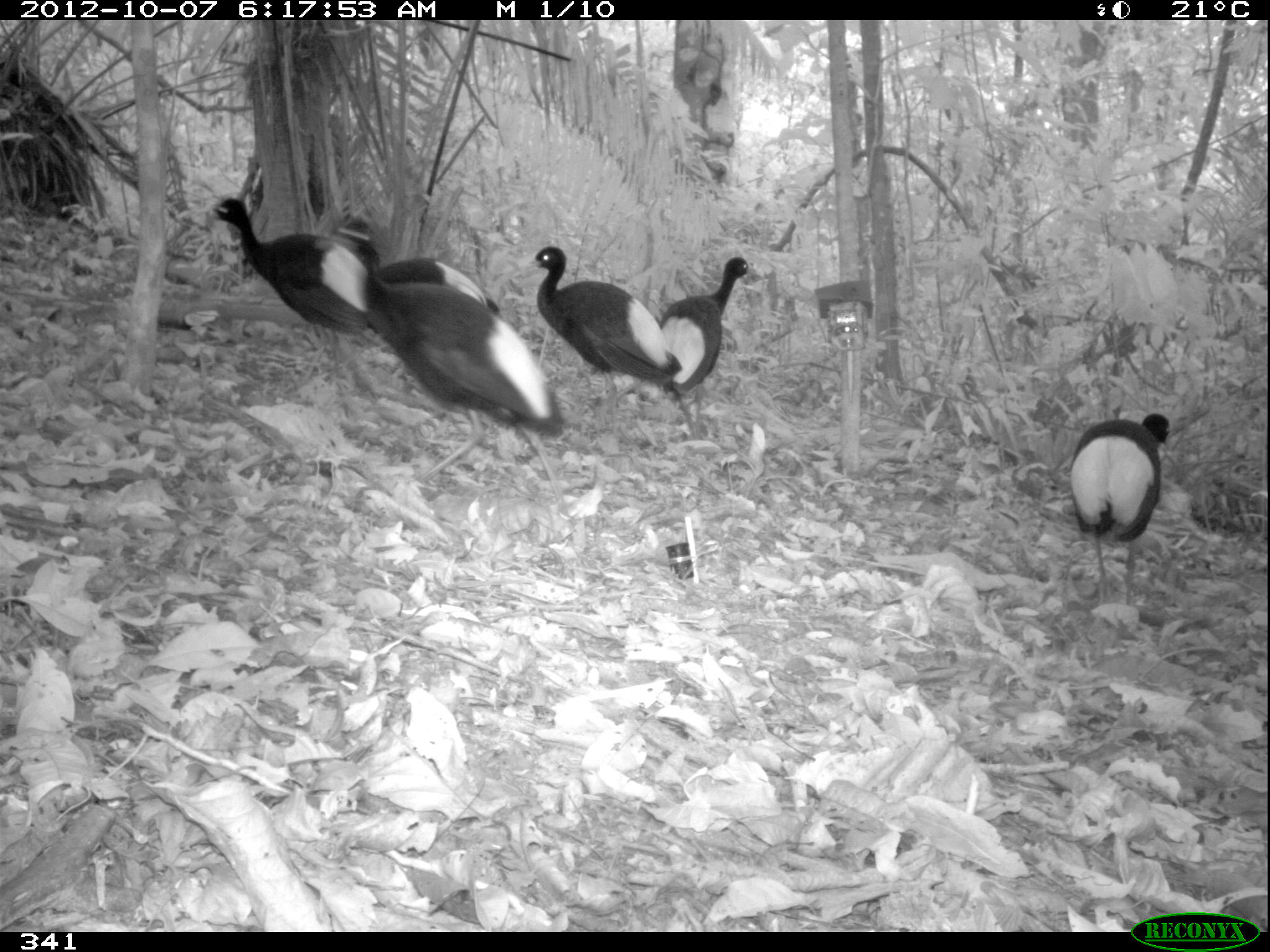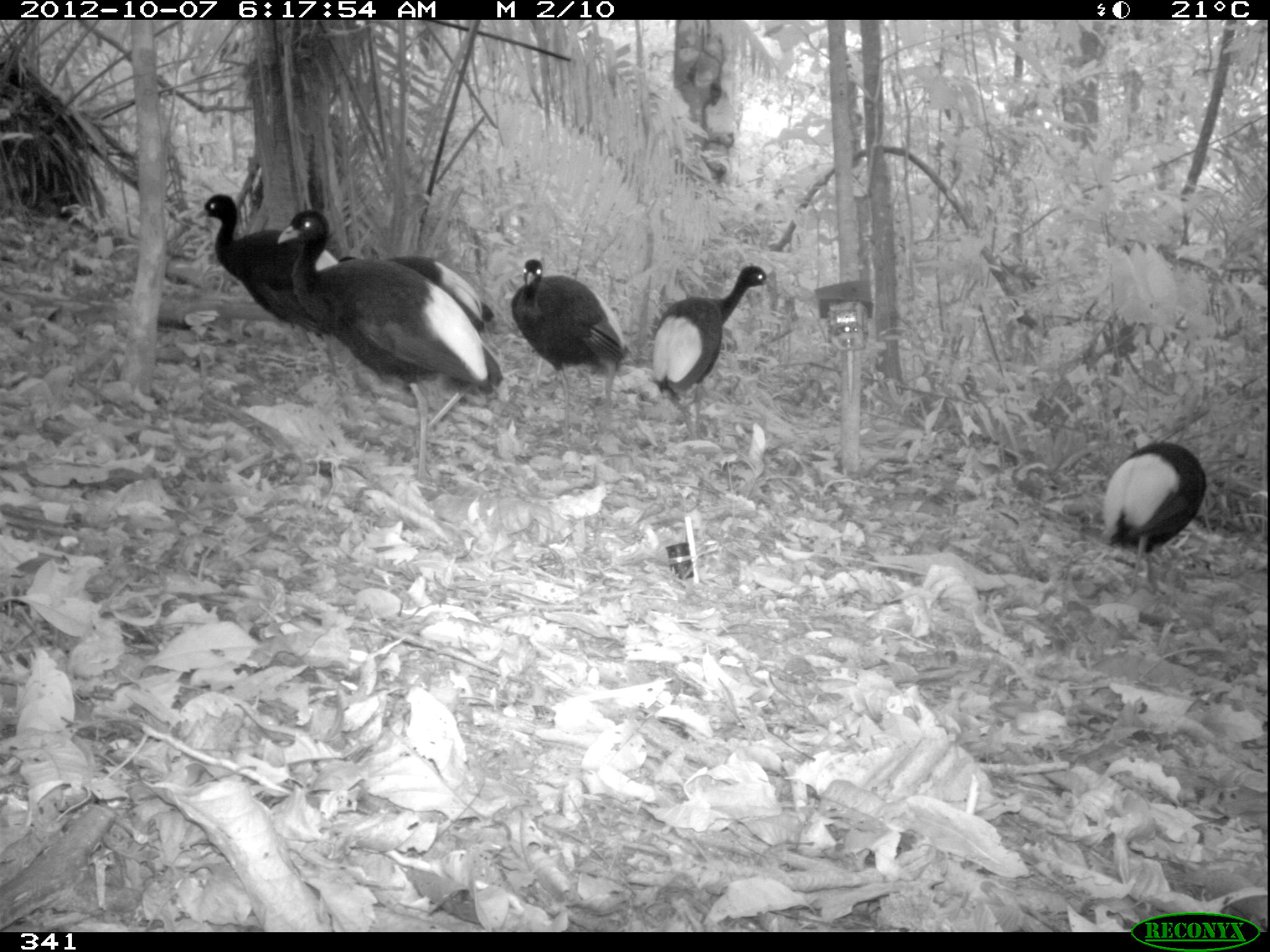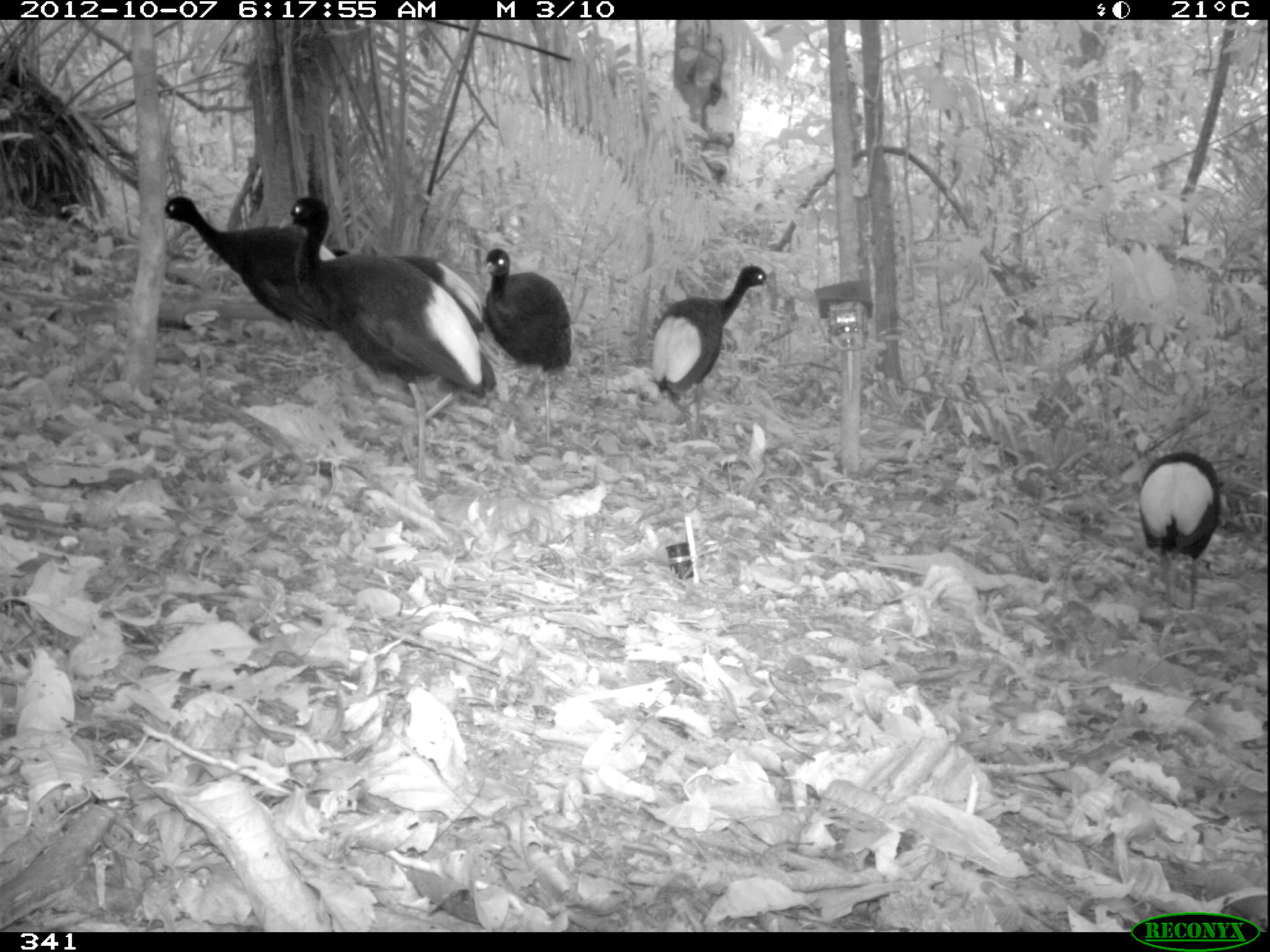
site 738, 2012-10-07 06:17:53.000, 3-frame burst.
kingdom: Animalia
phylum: Chordata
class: Aves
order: Gruiformes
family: Psophiidae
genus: Psophia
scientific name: Psophia leucoptera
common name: pale-winged trumpeter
Psophia leucoptera (pale-winged trumpeter).